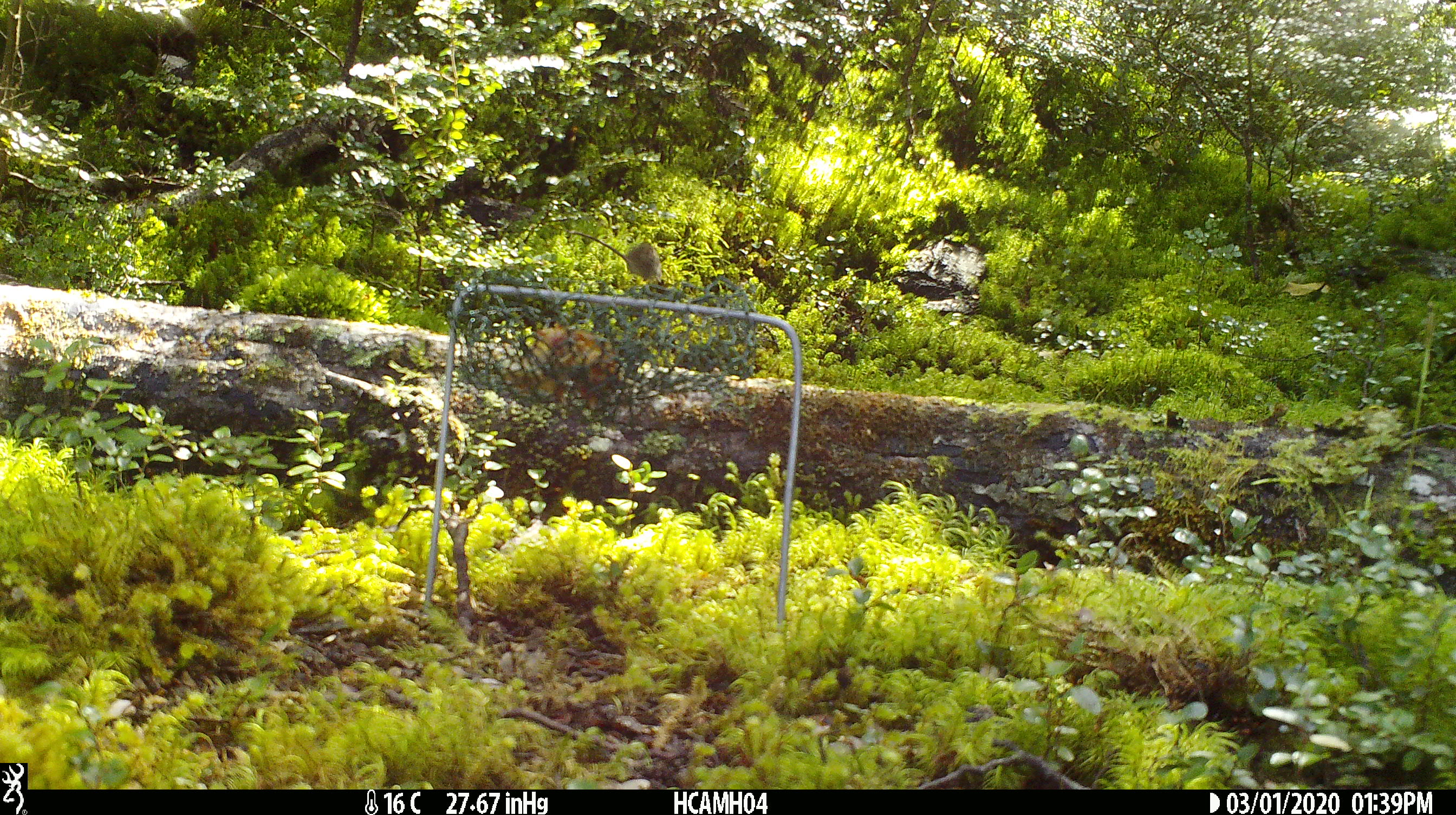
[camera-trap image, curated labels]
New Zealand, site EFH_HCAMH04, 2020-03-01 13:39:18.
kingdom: Animalia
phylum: Chordata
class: Mammalia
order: Rodentia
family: Muridae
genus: Mus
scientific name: Mus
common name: mouse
Mouse (Mus).